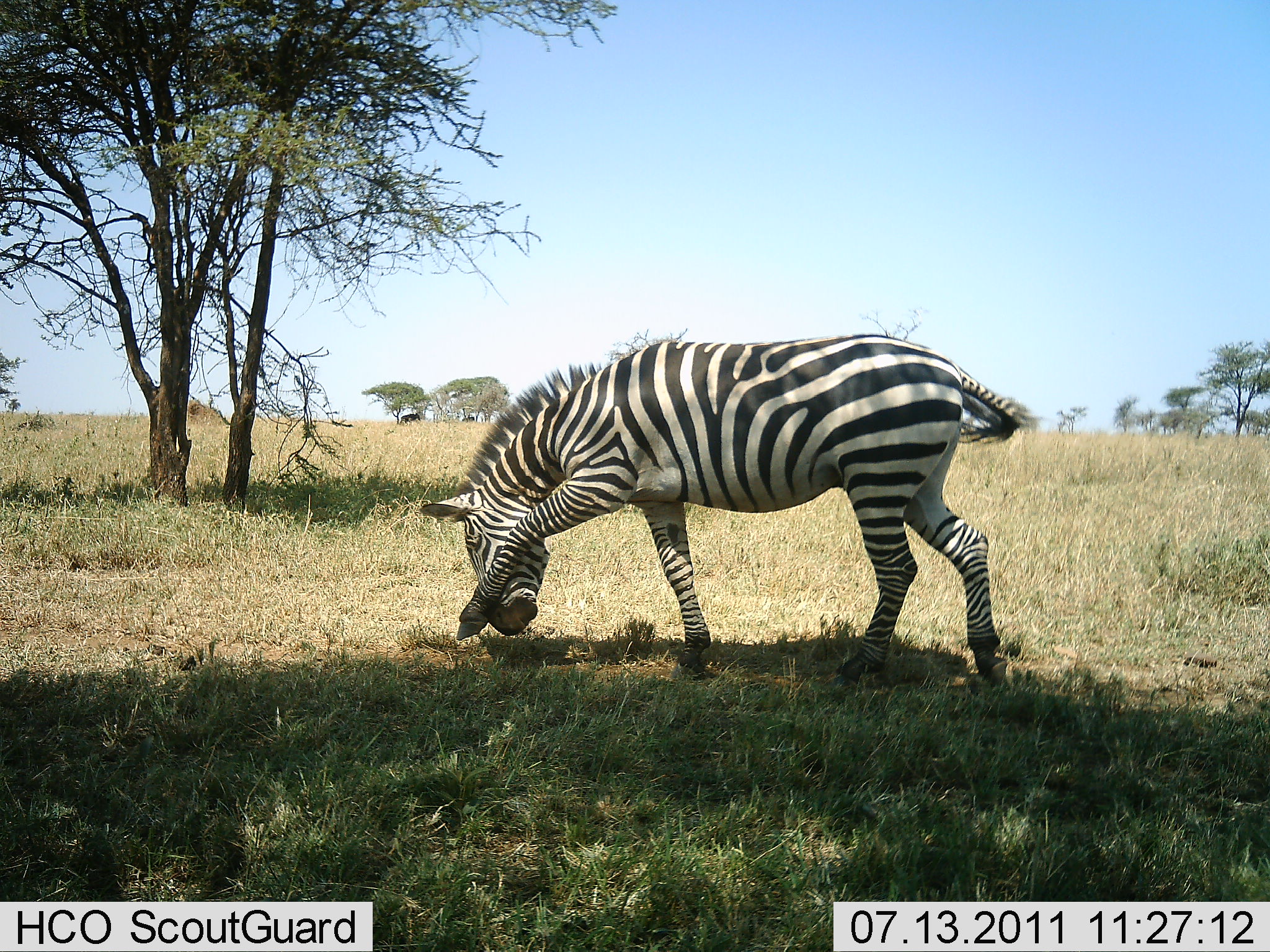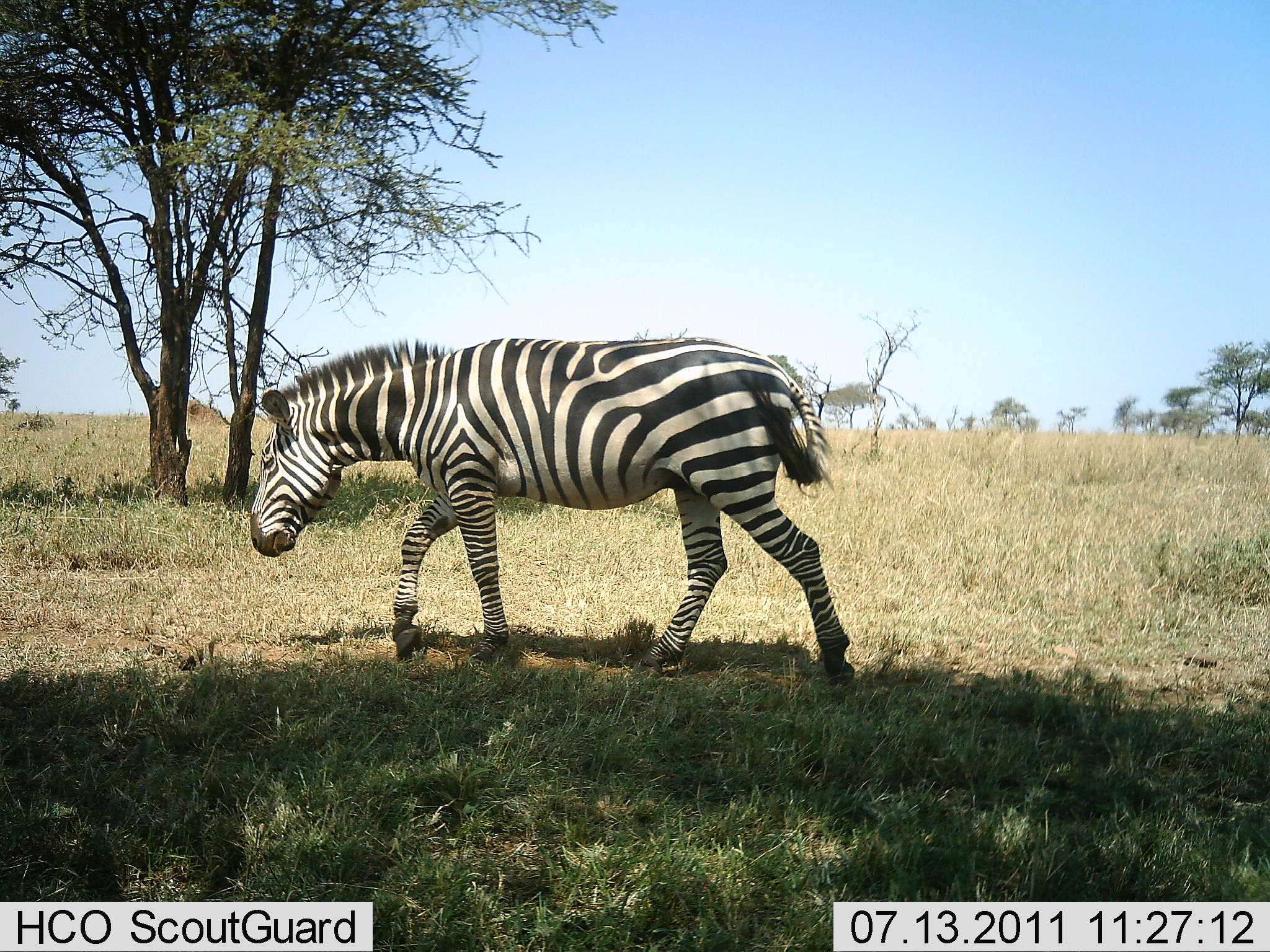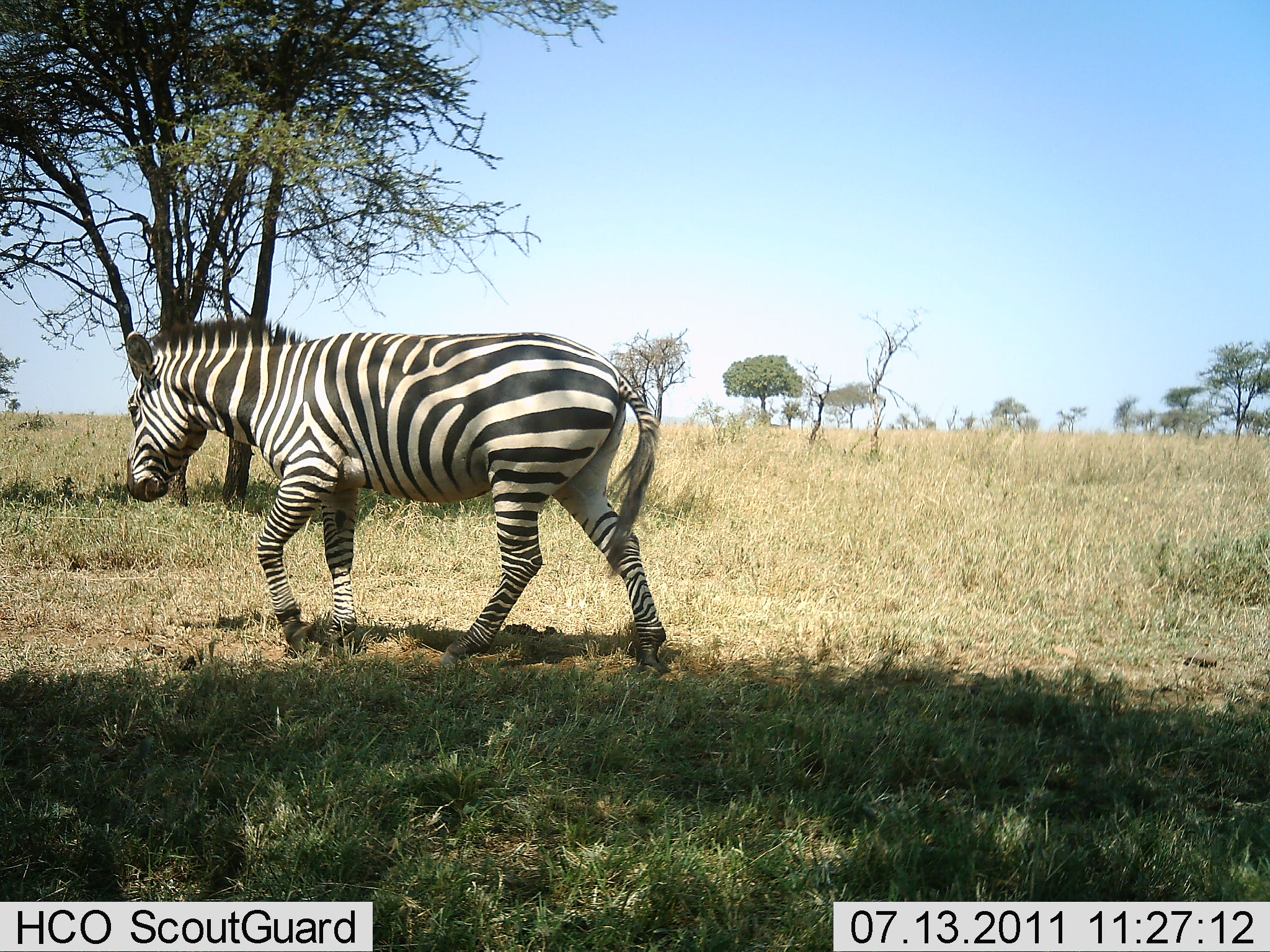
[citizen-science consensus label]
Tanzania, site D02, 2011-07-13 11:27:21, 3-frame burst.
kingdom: Animalia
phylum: Chordata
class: Mammalia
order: Perissodactyla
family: Equidae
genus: Equus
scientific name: Equus quagga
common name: plains zebra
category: zebra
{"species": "zebra (plains zebra) (Equus quagga)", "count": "1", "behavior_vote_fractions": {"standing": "0%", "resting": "0%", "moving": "100%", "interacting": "0%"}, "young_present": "0%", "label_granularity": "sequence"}